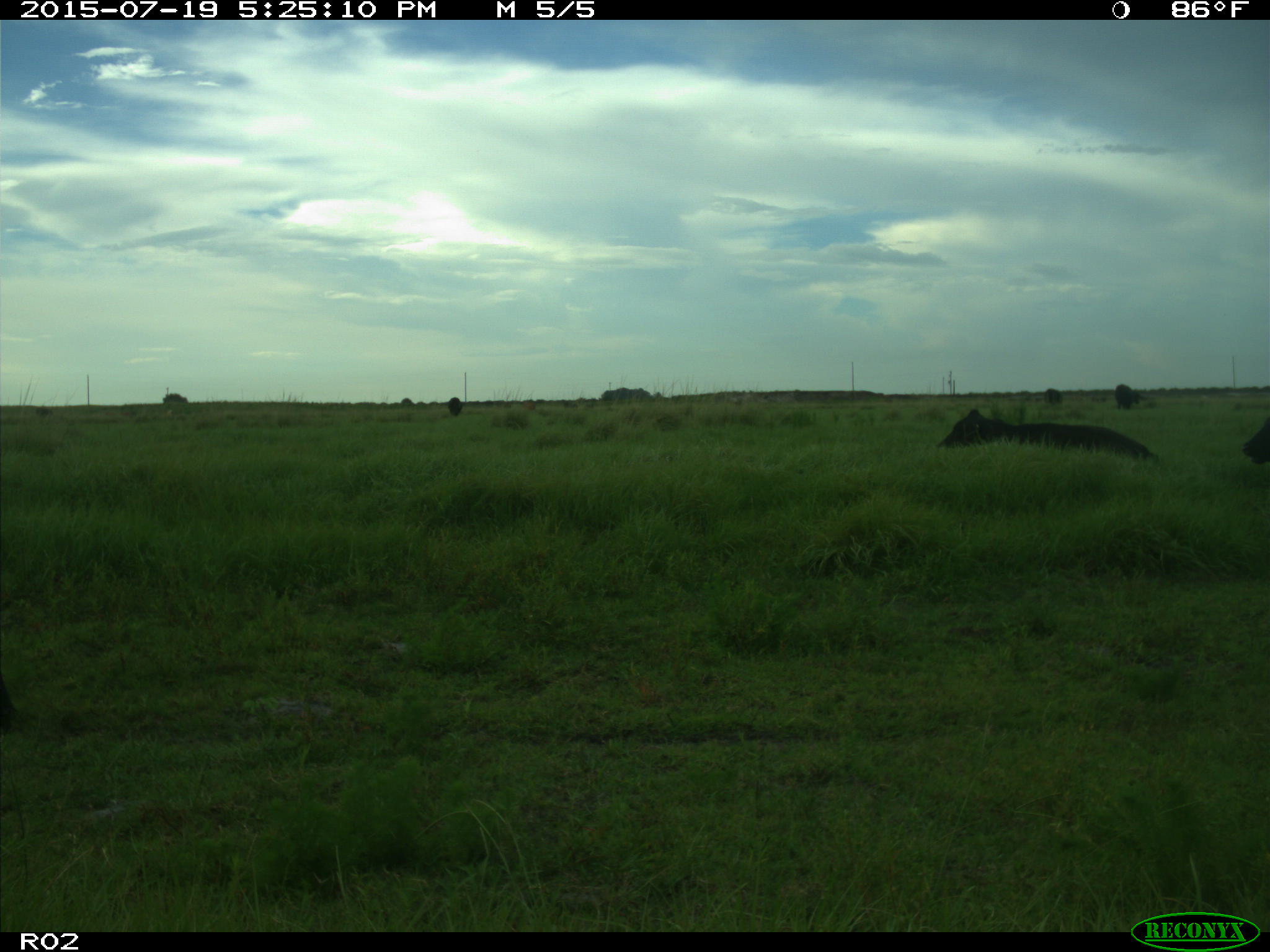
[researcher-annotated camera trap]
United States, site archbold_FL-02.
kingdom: Animalia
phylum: Chordata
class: Mammalia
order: Artiodactyla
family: Bovidae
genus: Bos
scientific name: Bos taurus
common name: domestic cow